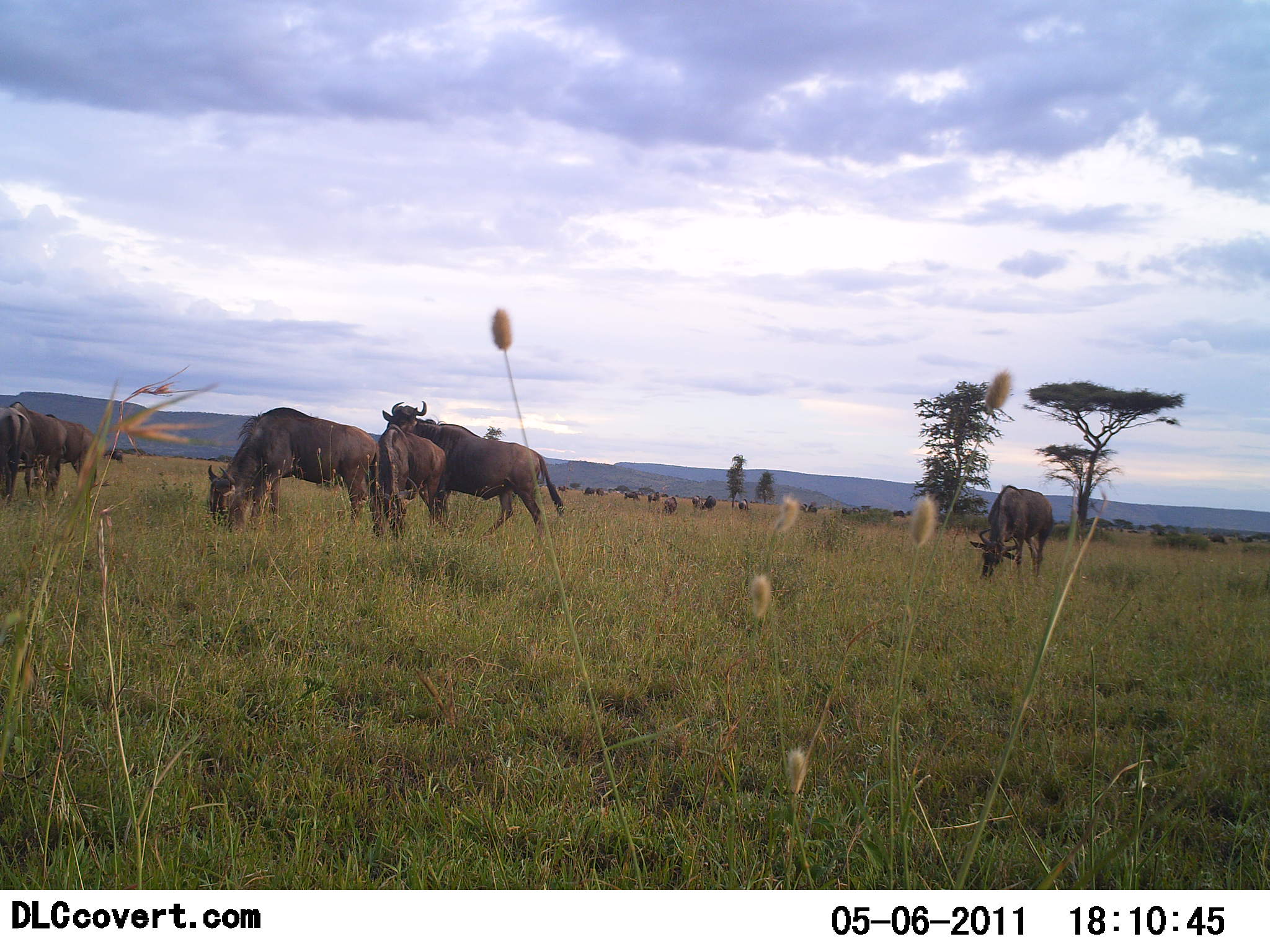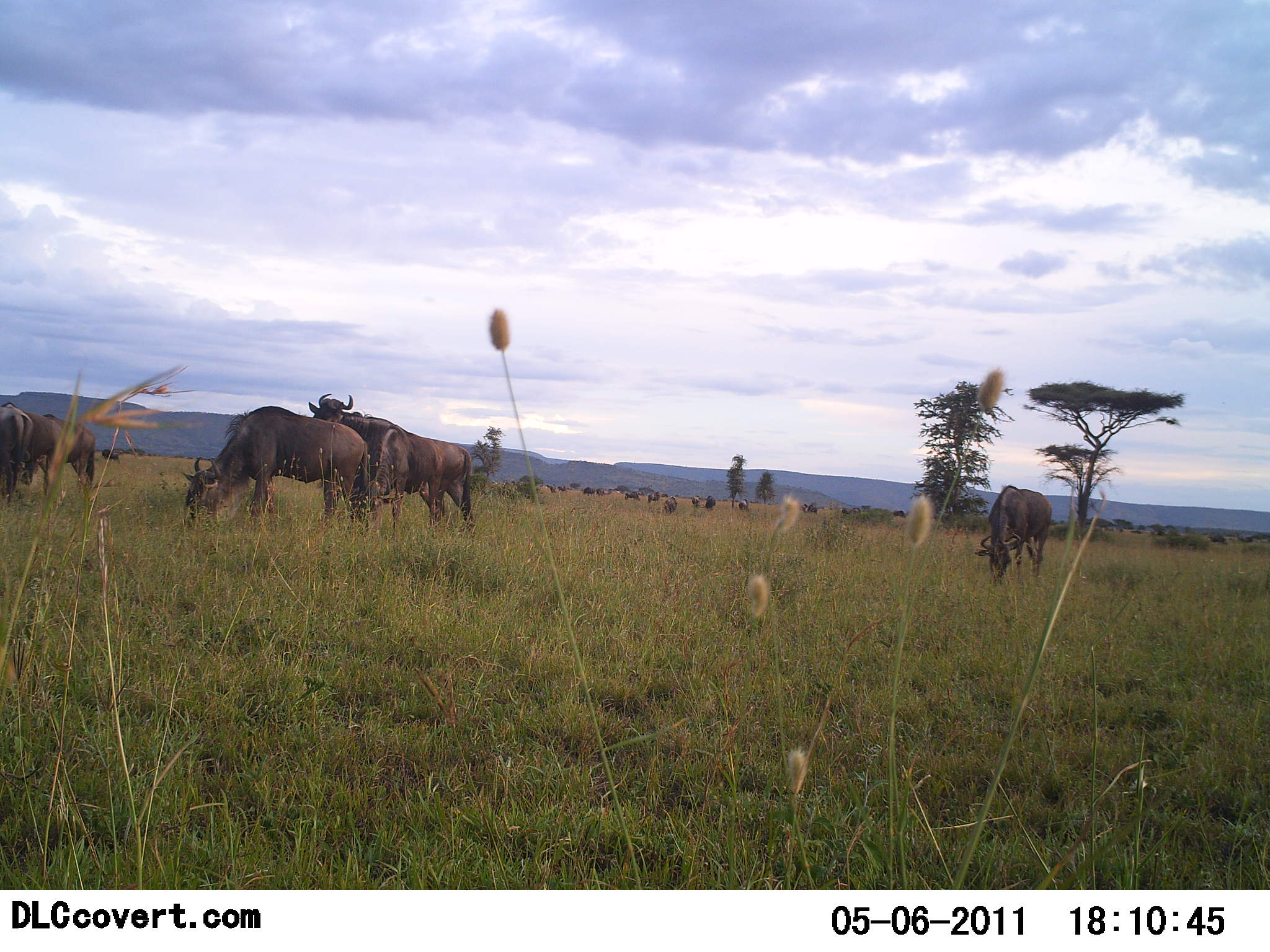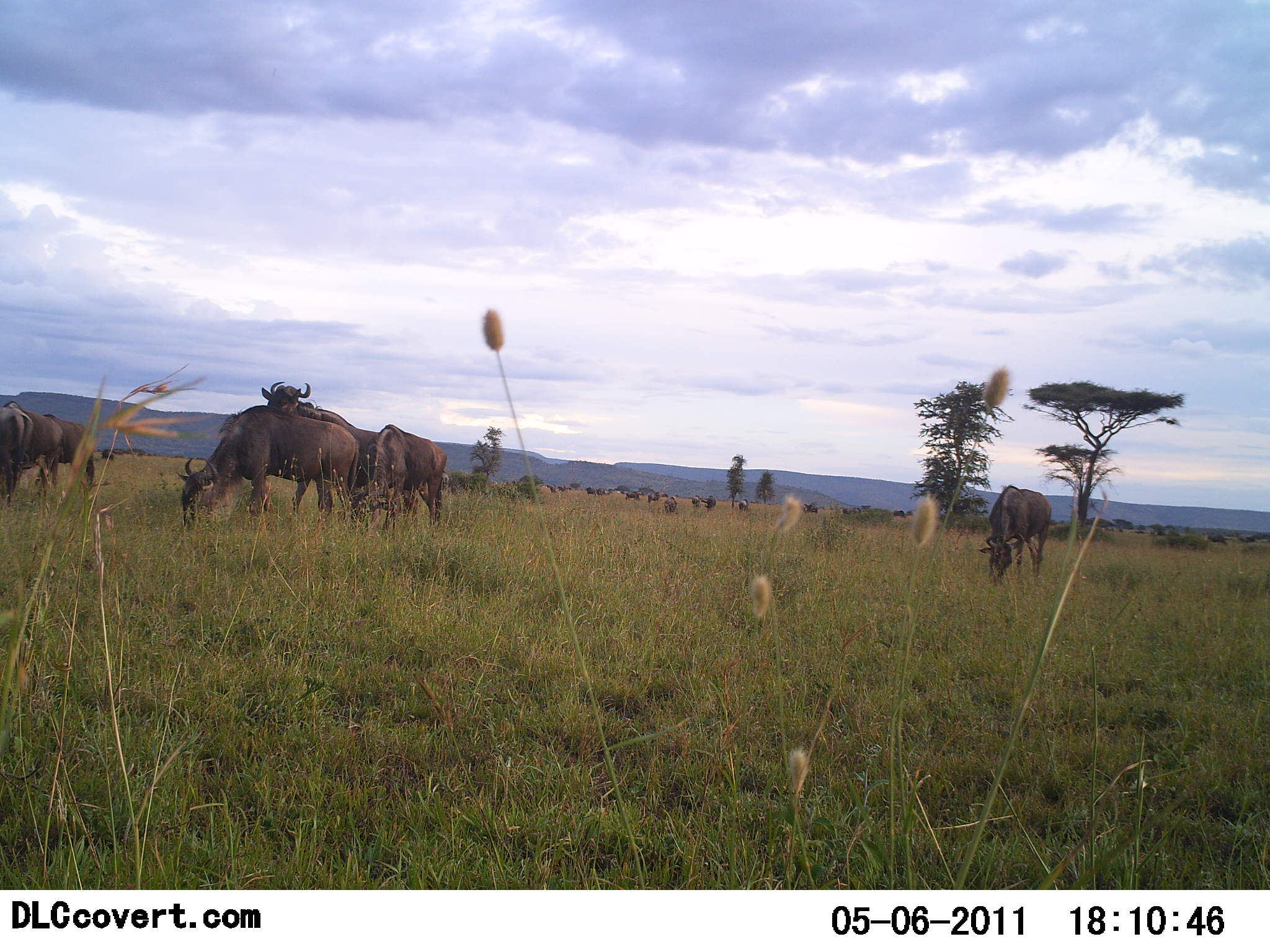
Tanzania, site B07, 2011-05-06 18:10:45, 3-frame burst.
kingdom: Animalia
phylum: Chordata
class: Mammalia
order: Artiodactyla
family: Bovidae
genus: Connochaetes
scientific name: Connochaetes taurinus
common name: blue wildebeest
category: wildebeest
Wildebeest (blue wildebeest) (Connochaetes taurinus), count 11-50. Behavior (volunteer vote fractions): standing 69%, resting 0%, moving 46%, interacting 8%. Young present (vote fraction): 0%. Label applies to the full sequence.